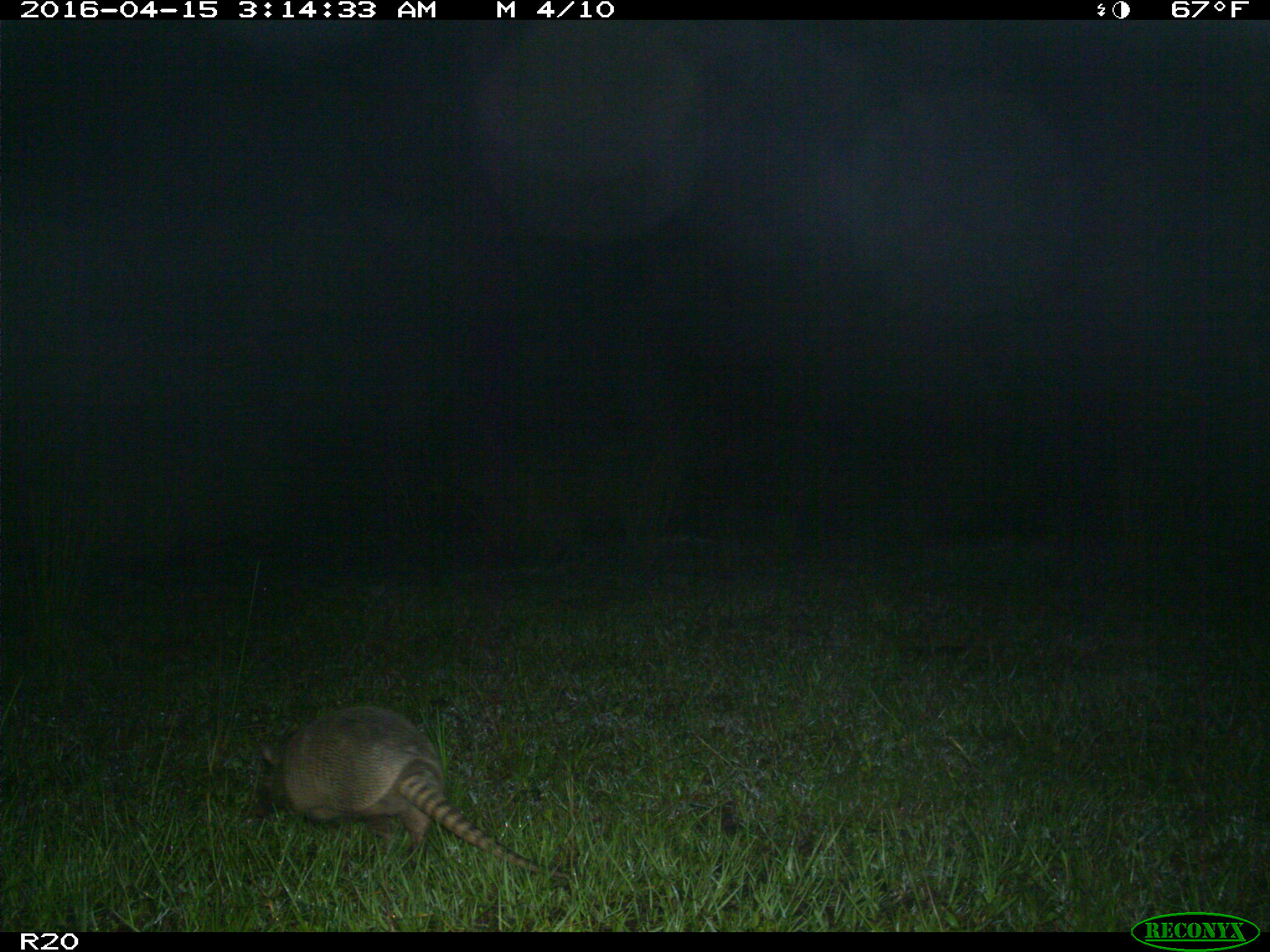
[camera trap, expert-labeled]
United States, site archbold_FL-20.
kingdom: Animalia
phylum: Chordata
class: Mammalia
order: Cingulata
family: Dasypodidae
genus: Dasypus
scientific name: Dasypus novemcinctus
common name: nine-banded armadillo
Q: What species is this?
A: Dasypus novemcinctus (nine-banded armadillo).